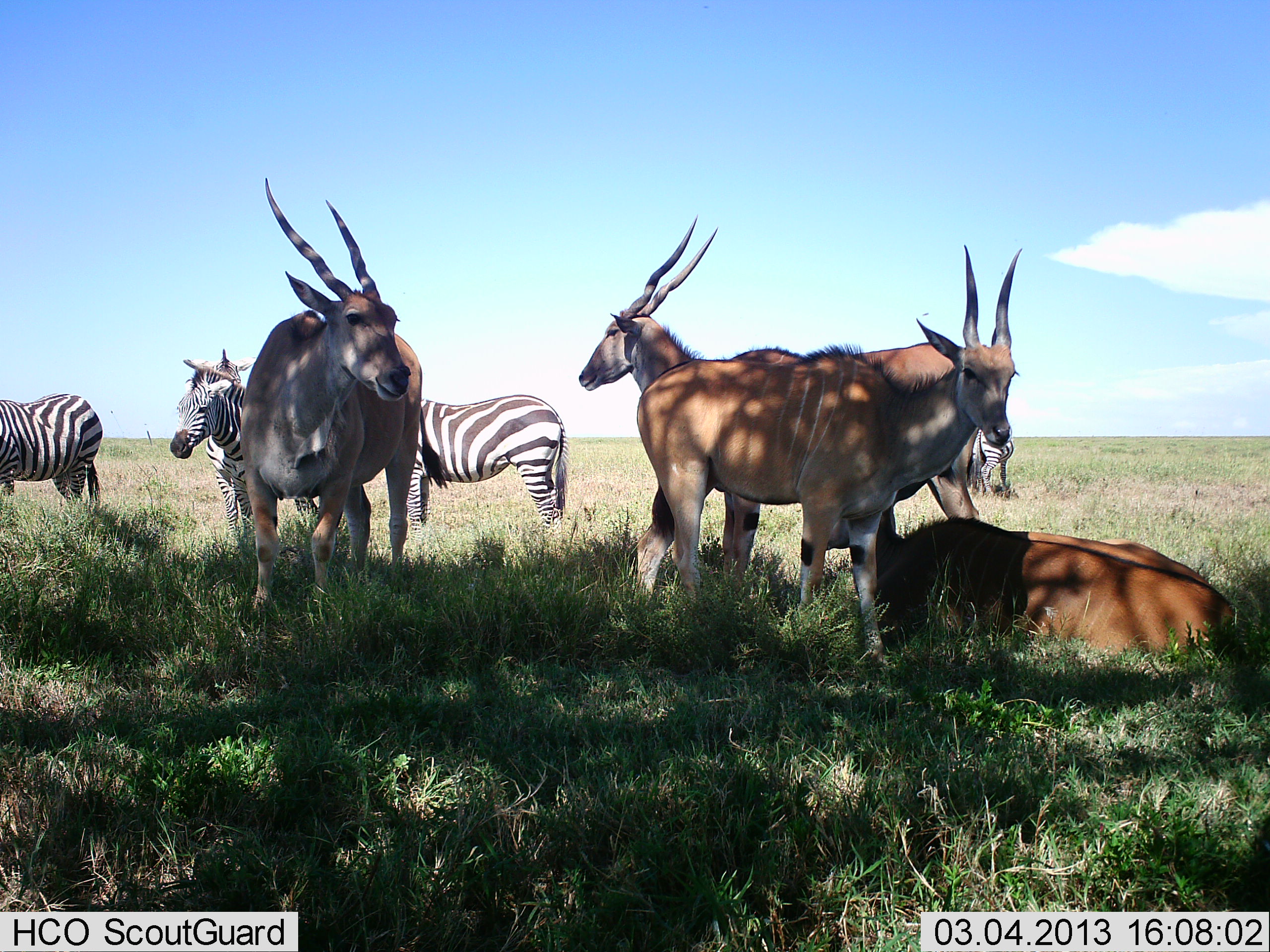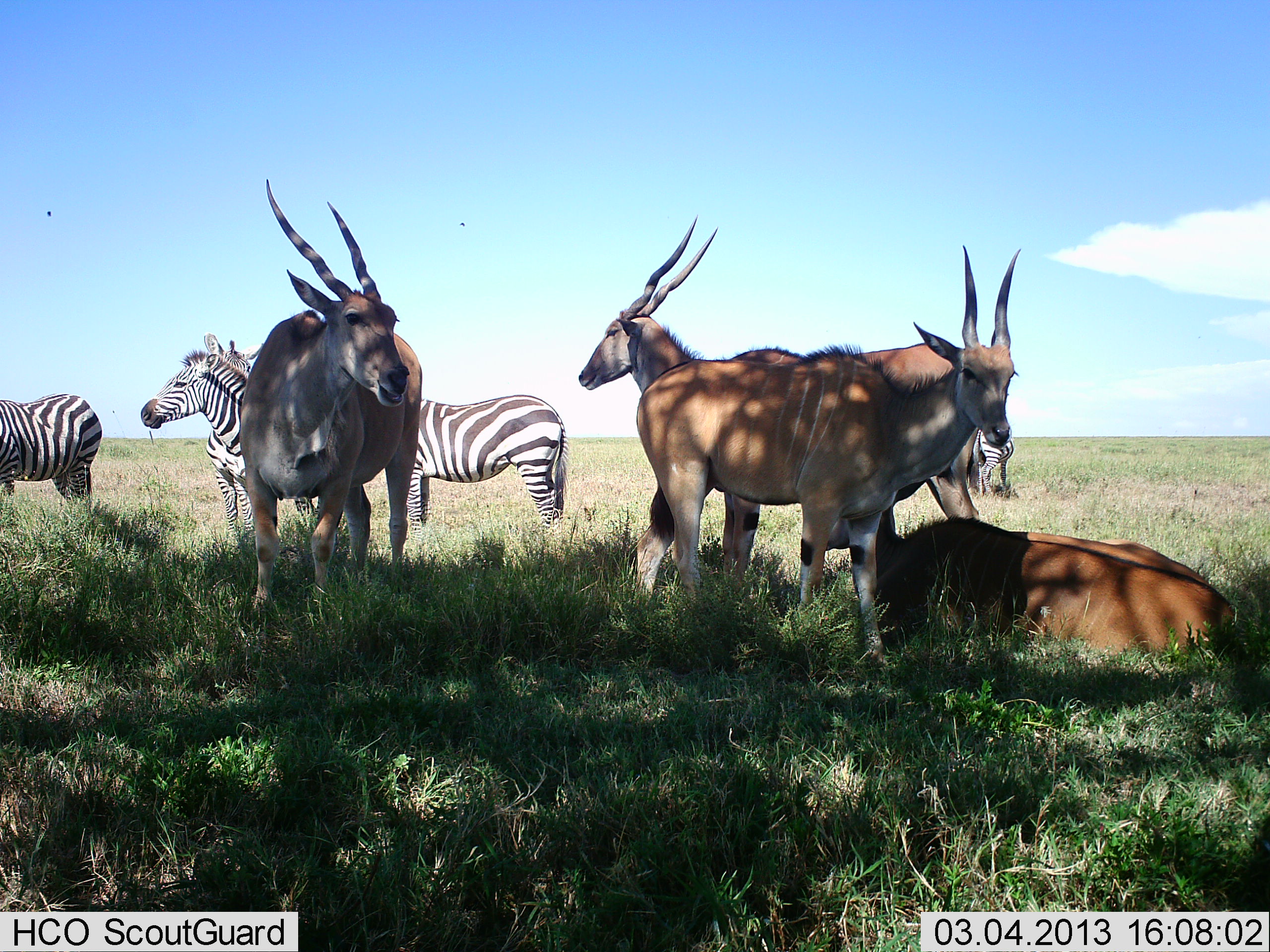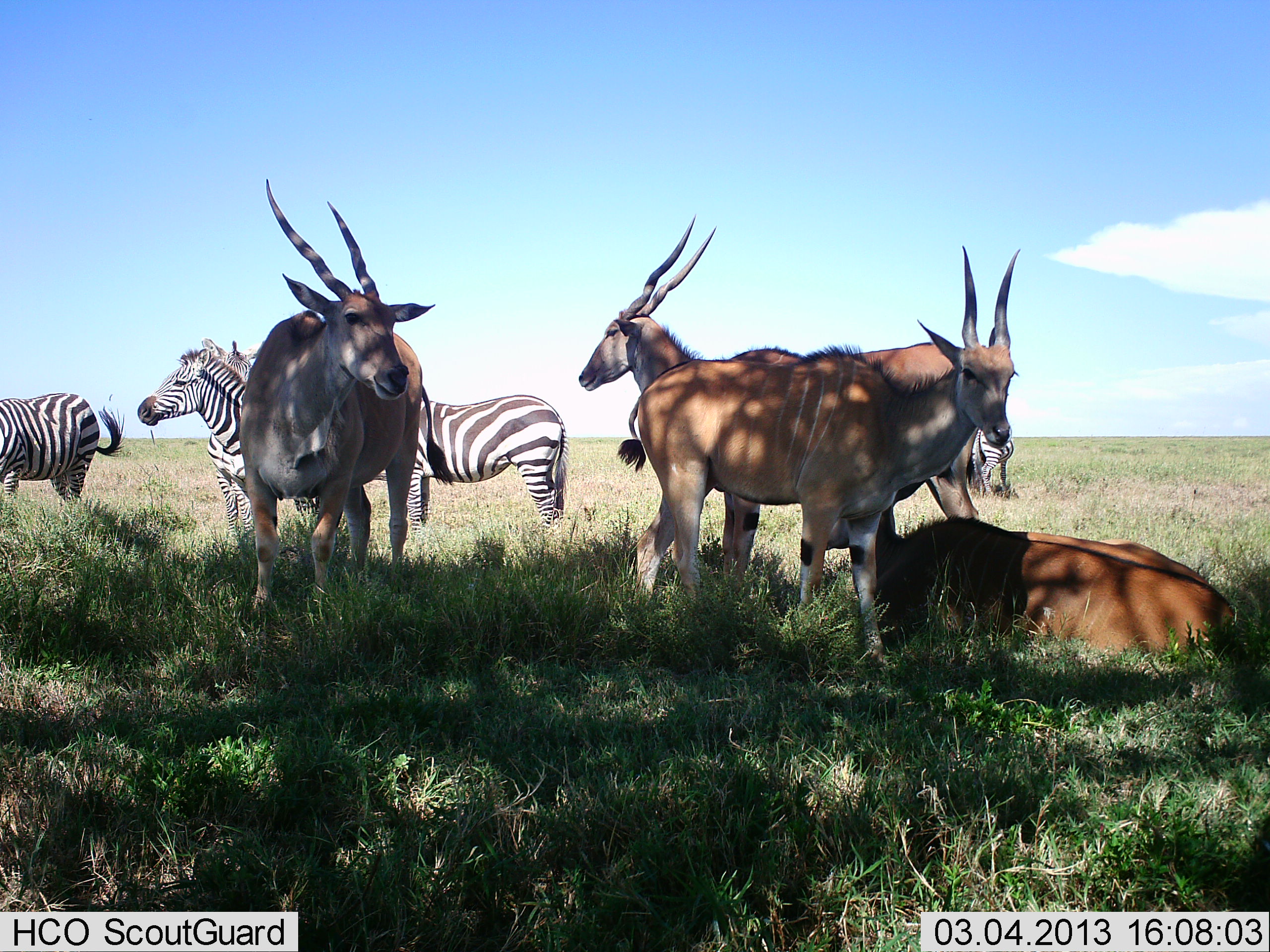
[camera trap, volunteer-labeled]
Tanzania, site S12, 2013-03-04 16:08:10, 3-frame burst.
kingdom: Animalia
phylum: Chordata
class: Mammalia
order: Artiodactyla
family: Bovidae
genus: Tragelaphus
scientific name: Tragelaphus oryx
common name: eland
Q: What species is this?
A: Eland (Tragelaphus oryx).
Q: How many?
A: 4.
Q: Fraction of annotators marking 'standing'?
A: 86%.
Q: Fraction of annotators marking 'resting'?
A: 93%.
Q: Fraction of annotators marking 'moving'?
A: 4%.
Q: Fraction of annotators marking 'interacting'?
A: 0%.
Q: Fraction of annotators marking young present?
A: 0%.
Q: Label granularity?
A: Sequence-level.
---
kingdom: Animalia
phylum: Chordata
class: Mammalia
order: Perissodactyla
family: Equidae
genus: Equus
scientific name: Equus quagga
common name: plains zebra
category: zebra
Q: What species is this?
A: Zebra (plains zebra) (Equus quagga).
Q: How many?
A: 4.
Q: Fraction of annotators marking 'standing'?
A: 94%.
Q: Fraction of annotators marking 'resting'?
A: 6%.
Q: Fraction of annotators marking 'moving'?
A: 9%.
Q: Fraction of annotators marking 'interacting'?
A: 6%.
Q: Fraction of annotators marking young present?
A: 0%.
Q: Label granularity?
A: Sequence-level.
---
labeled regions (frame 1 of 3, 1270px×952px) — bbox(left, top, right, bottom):
animal: bbox(630, 243, 1021, 662); bbox(578, 214, 984, 583); bbox(250, 176, 447, 609); bbox(875, 512, 1253, 667); bbox(168, 348, 318, 544); bbox(406, 394, 571, 542); bbox(0, 392, 103, 508); bbox(966, 420, 1015, 498)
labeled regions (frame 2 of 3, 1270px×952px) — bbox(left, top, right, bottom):
animal: bbox(633, 245, 1022, 670); bbox(579, 215, 907, 582); bbox(237, 176, 423, 608); bbox(875, 513, 1250, 655); bbox(141, 331, 337, 546); bbox(406, 396, 568, 530); bbox(0, 394, 102, 502); bbox(966, 426, 1016, 498)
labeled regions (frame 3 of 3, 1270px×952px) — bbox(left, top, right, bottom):
animal: bbox(615, 244, 1020, 671); bbox(578, 216, 899, 589); bbox(239, 177, 454, 620); bbox(872, 515, 1237, 654); bbox(135, 348, 326, 547); bbox(405, 394, 571, 536); bbox(200, 337, 322, 524); bbox(0, 392, 125, 505); bbox(965, 424, 1015, 495)